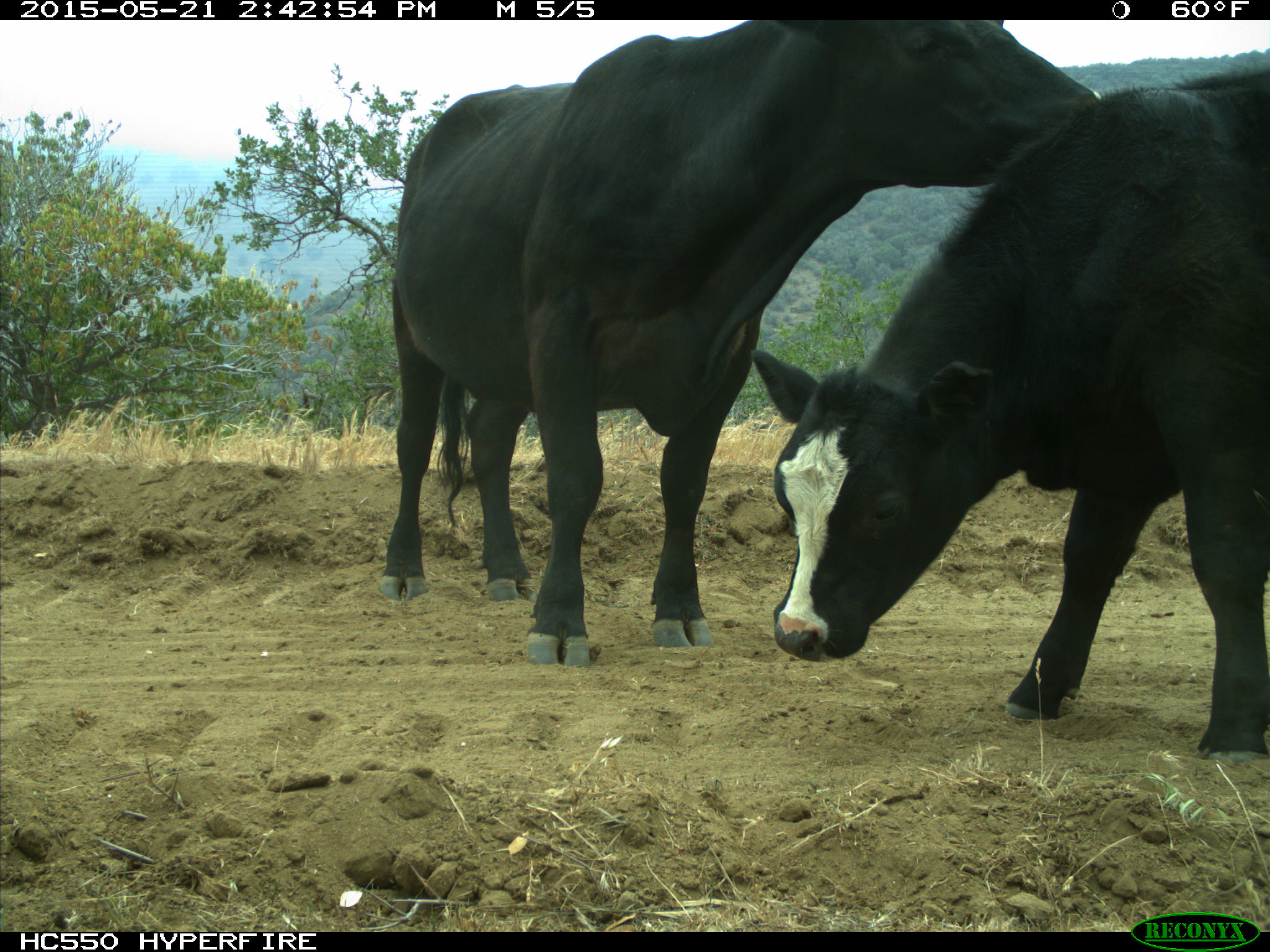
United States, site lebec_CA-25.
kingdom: Animalia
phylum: Chordata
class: Mammalia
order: Artiodactyla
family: Bovidae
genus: Bos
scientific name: Bos taurus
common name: domestic cow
Bos taurus (domestic cow).